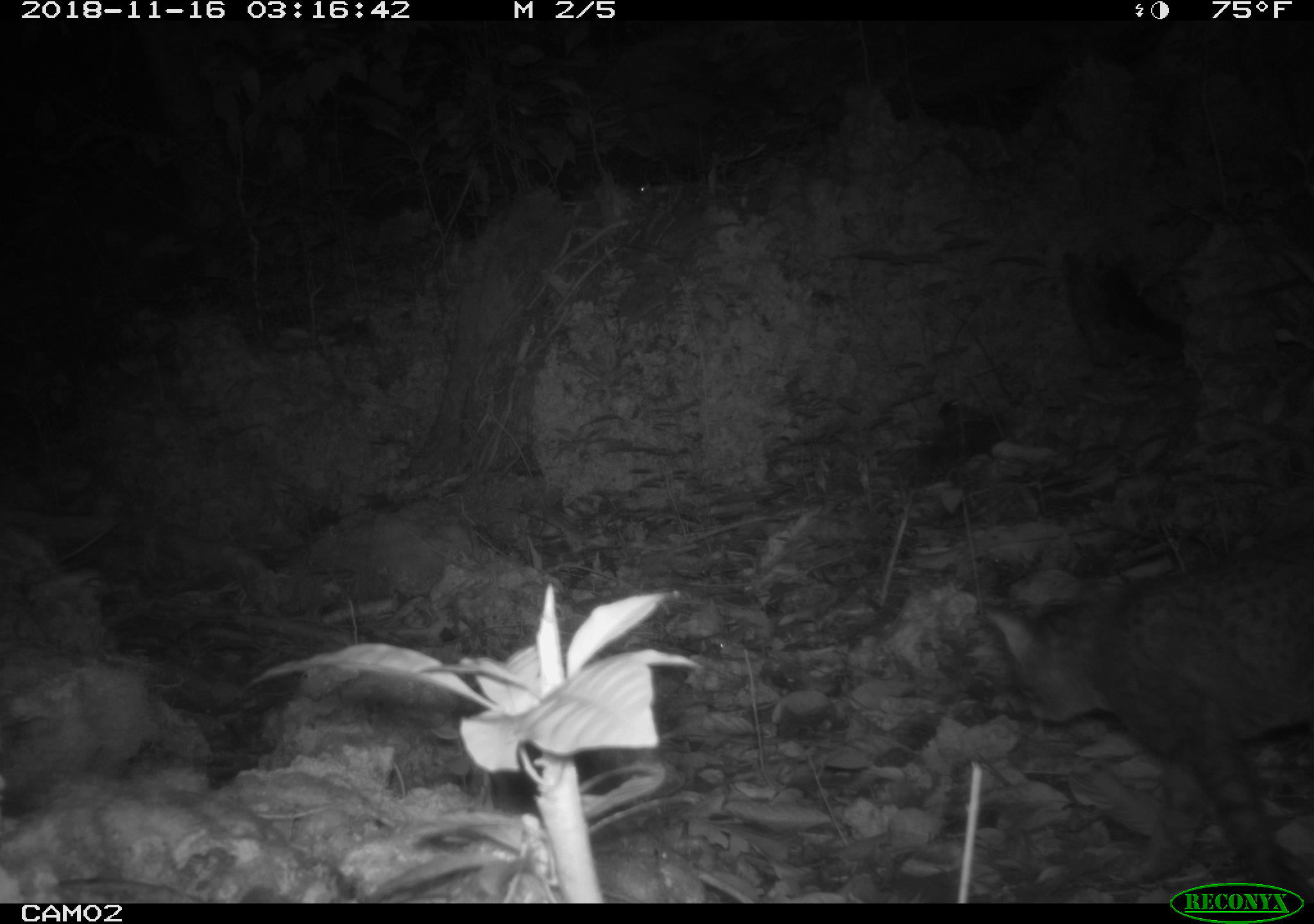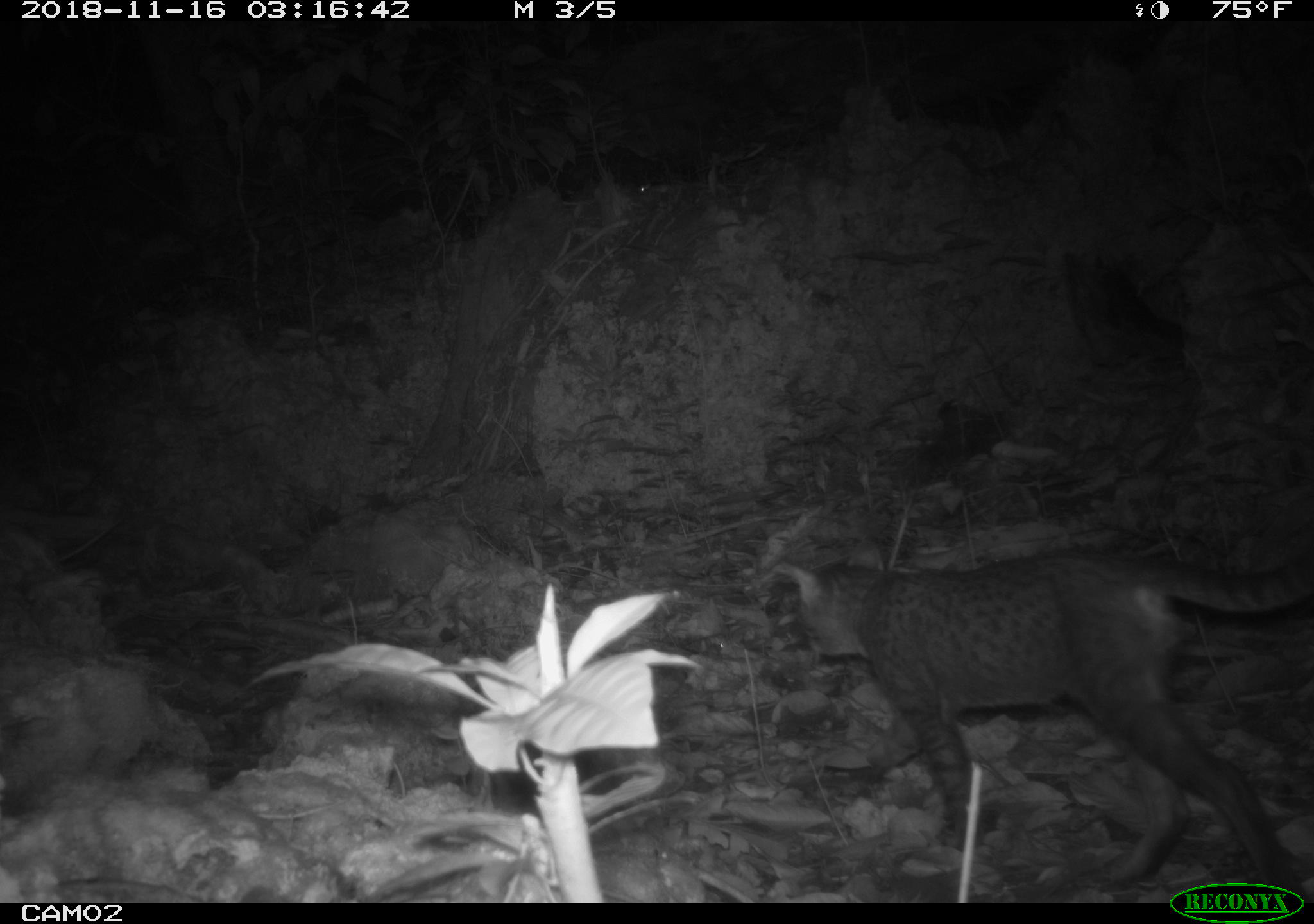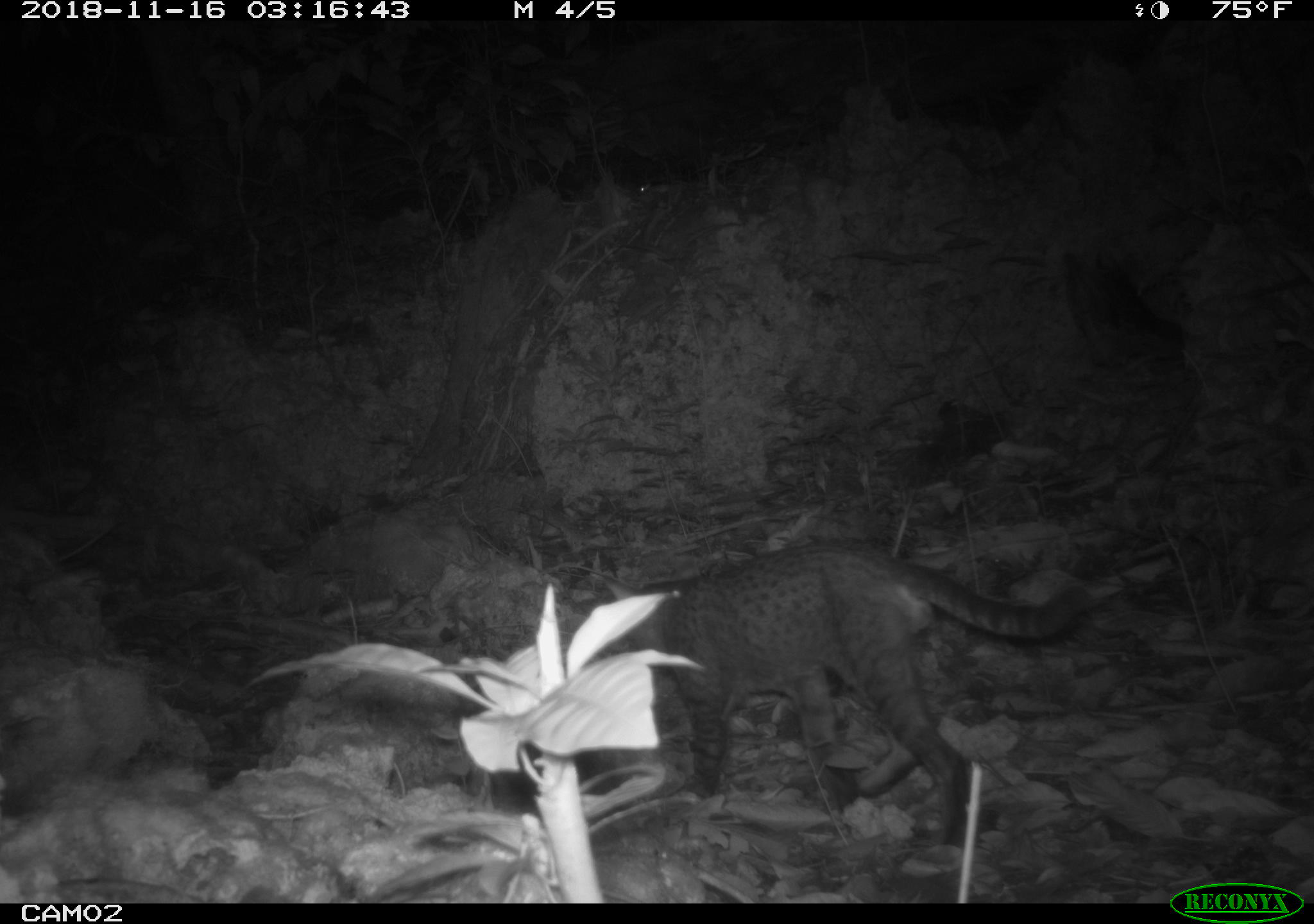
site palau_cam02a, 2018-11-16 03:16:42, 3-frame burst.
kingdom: Animalia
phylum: Chordata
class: Mammalia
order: Carnivora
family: Felidae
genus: Felis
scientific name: Felis catus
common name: cat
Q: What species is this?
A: Cat (Felis catus).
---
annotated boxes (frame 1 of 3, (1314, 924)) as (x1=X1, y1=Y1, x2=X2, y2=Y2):
cat: (x1=973, y1=522, x2=1313, y2=882)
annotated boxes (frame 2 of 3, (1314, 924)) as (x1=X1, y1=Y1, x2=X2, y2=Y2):
cat: (x1=754, y1=542, x2=1313, y2=900)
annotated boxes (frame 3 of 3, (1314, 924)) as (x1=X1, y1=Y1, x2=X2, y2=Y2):
cat: (x1=575, y1=543, x2=1109, y2=894)